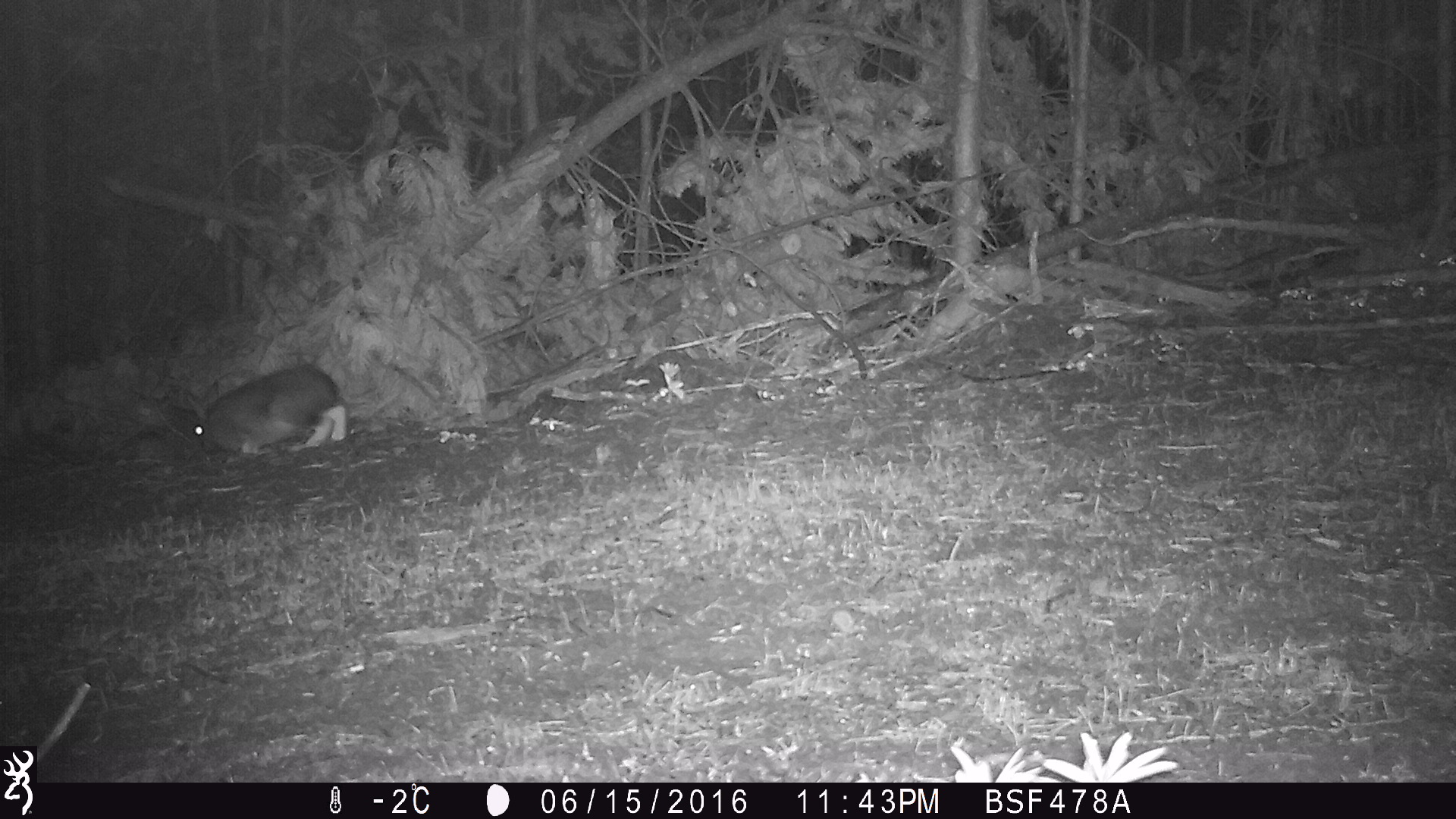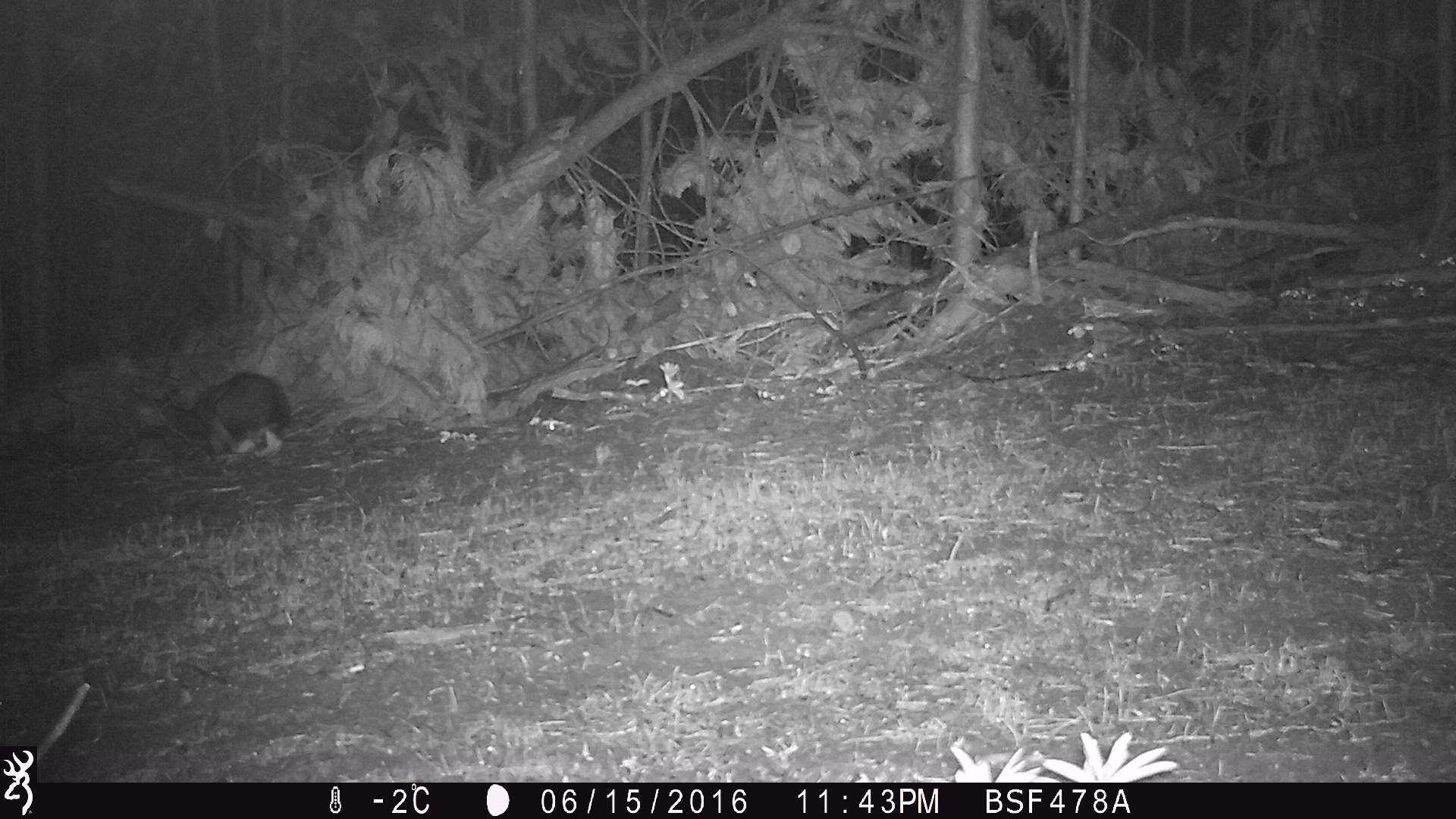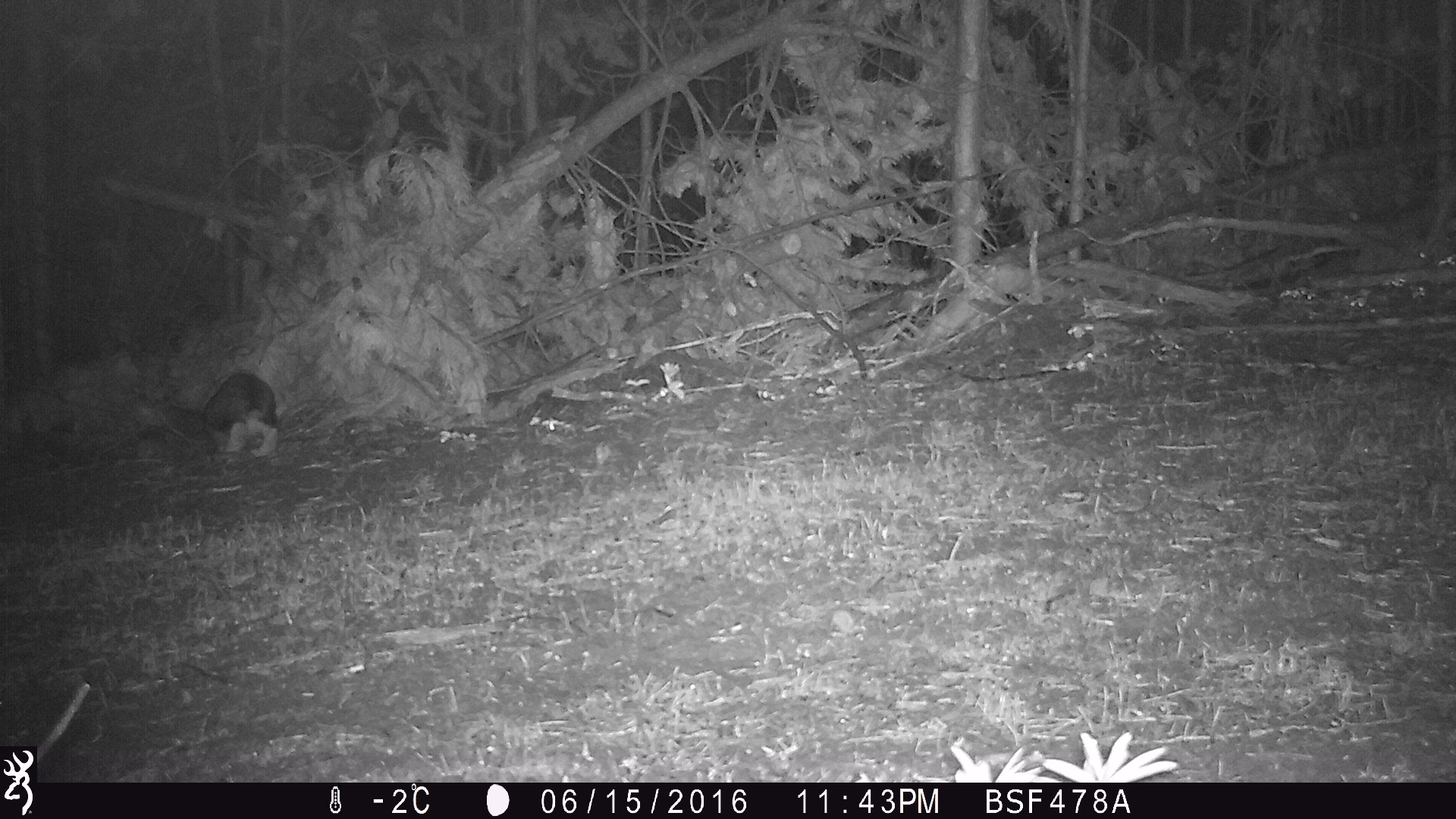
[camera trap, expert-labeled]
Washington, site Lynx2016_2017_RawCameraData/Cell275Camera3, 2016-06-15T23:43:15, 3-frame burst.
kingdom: Animalia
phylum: Chordata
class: Mammalia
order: Lagomorpha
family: Leporidae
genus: Lepus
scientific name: Lepus americanus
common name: snowshoe hare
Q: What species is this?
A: Lepus americanus (snowshoe hare).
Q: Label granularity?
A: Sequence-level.